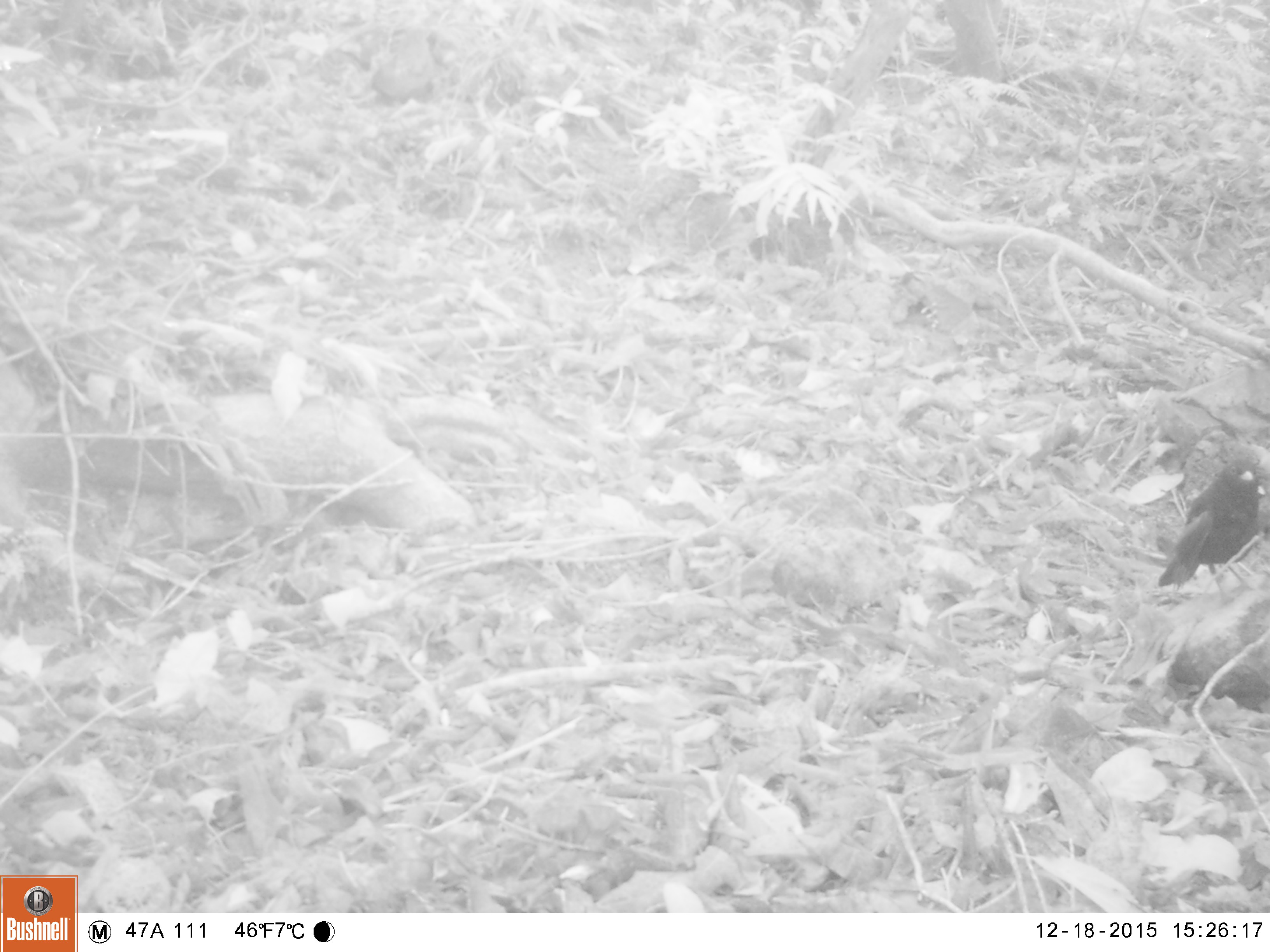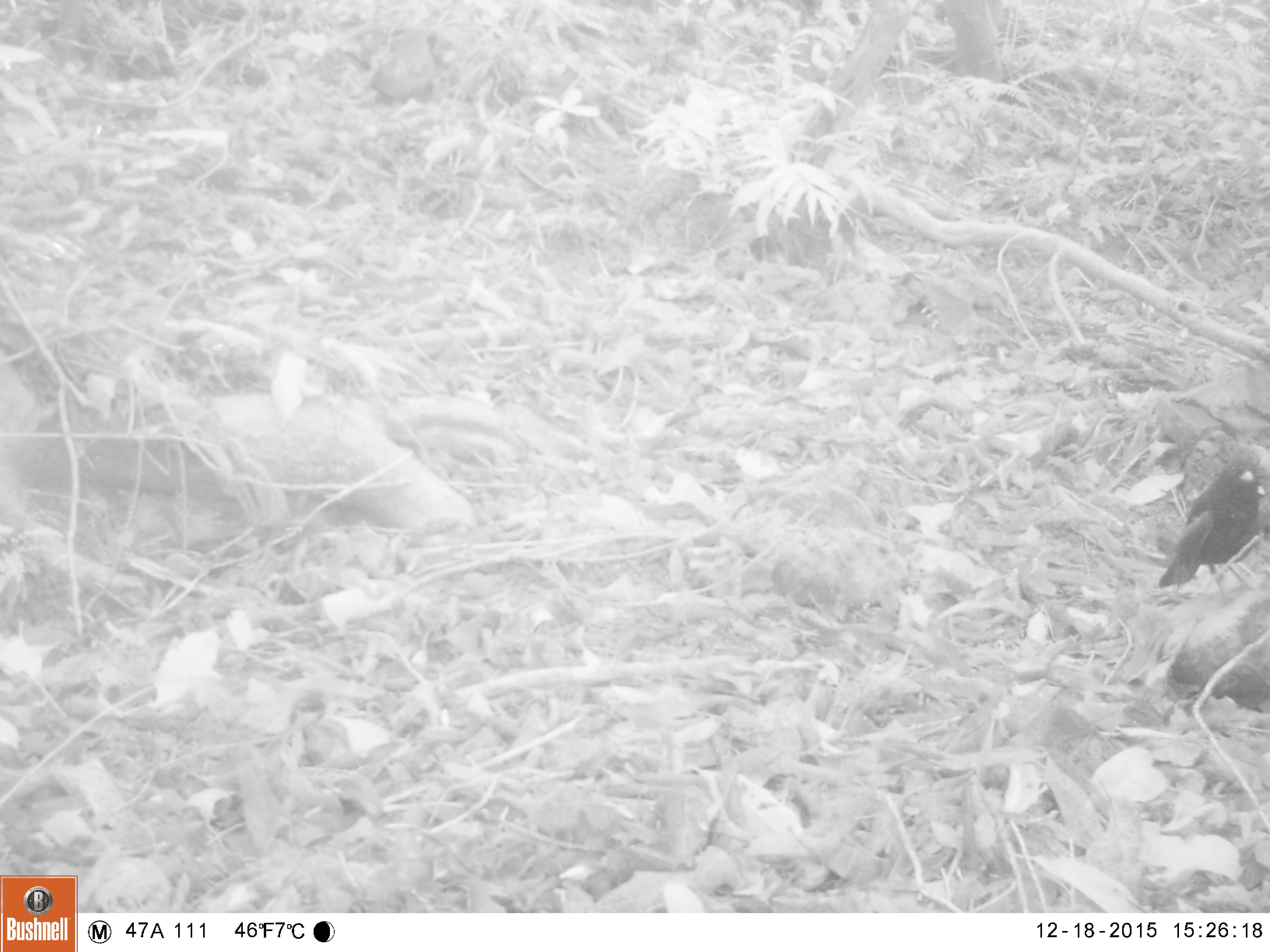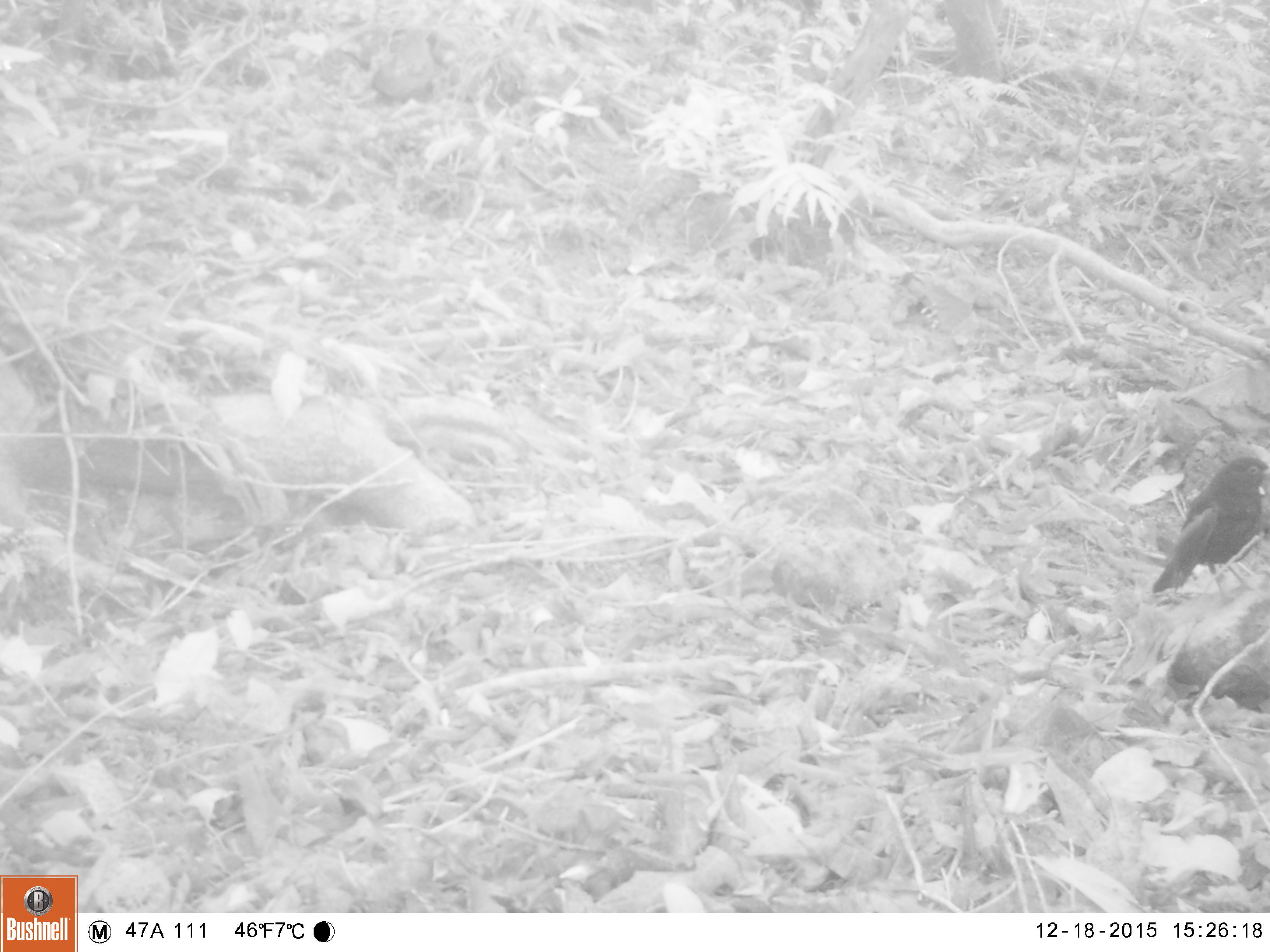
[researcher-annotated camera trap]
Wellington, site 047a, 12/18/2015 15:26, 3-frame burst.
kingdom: Animalia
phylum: Chordata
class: Aves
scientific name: Aves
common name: bird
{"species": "bird (Aves)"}